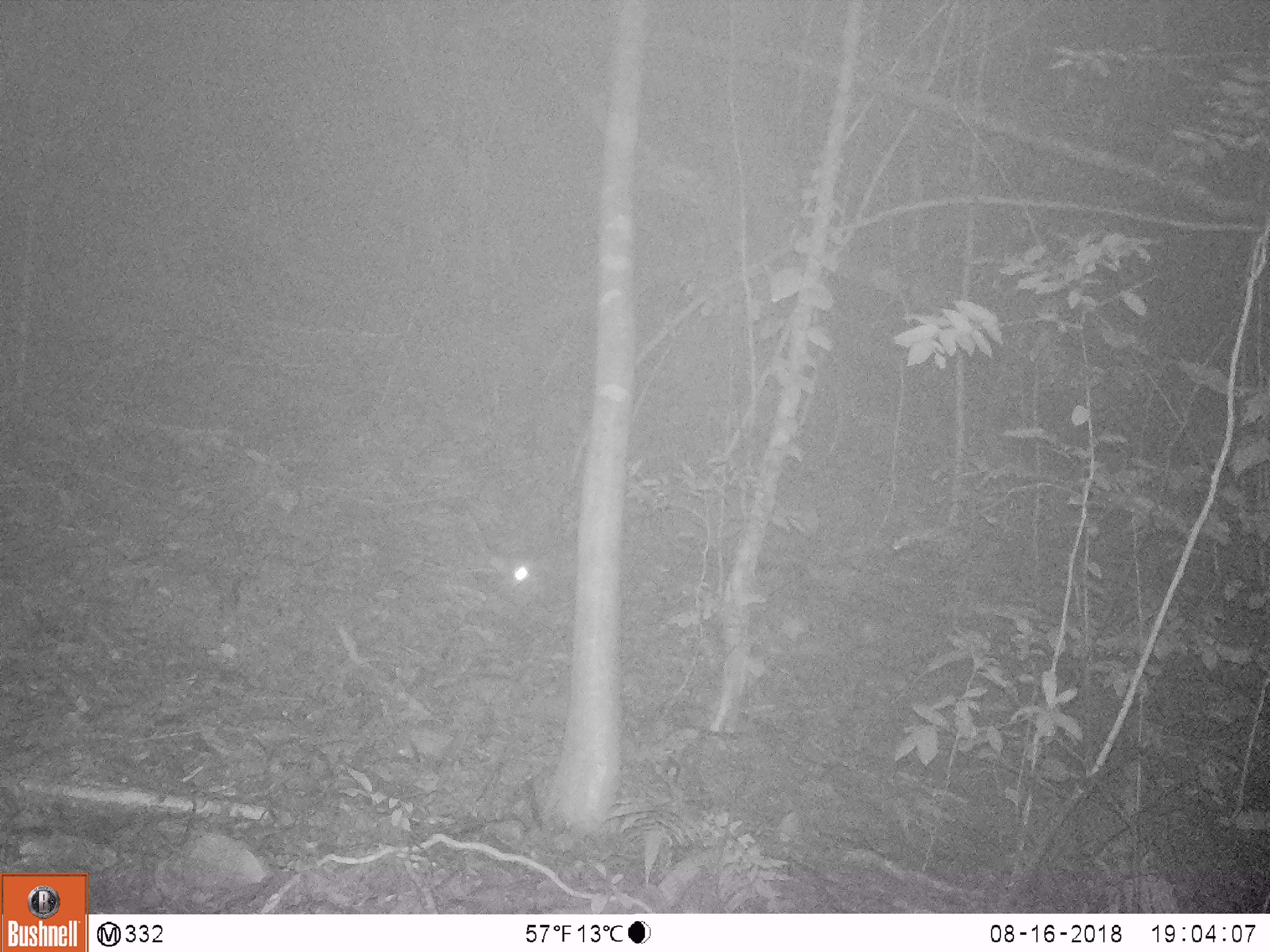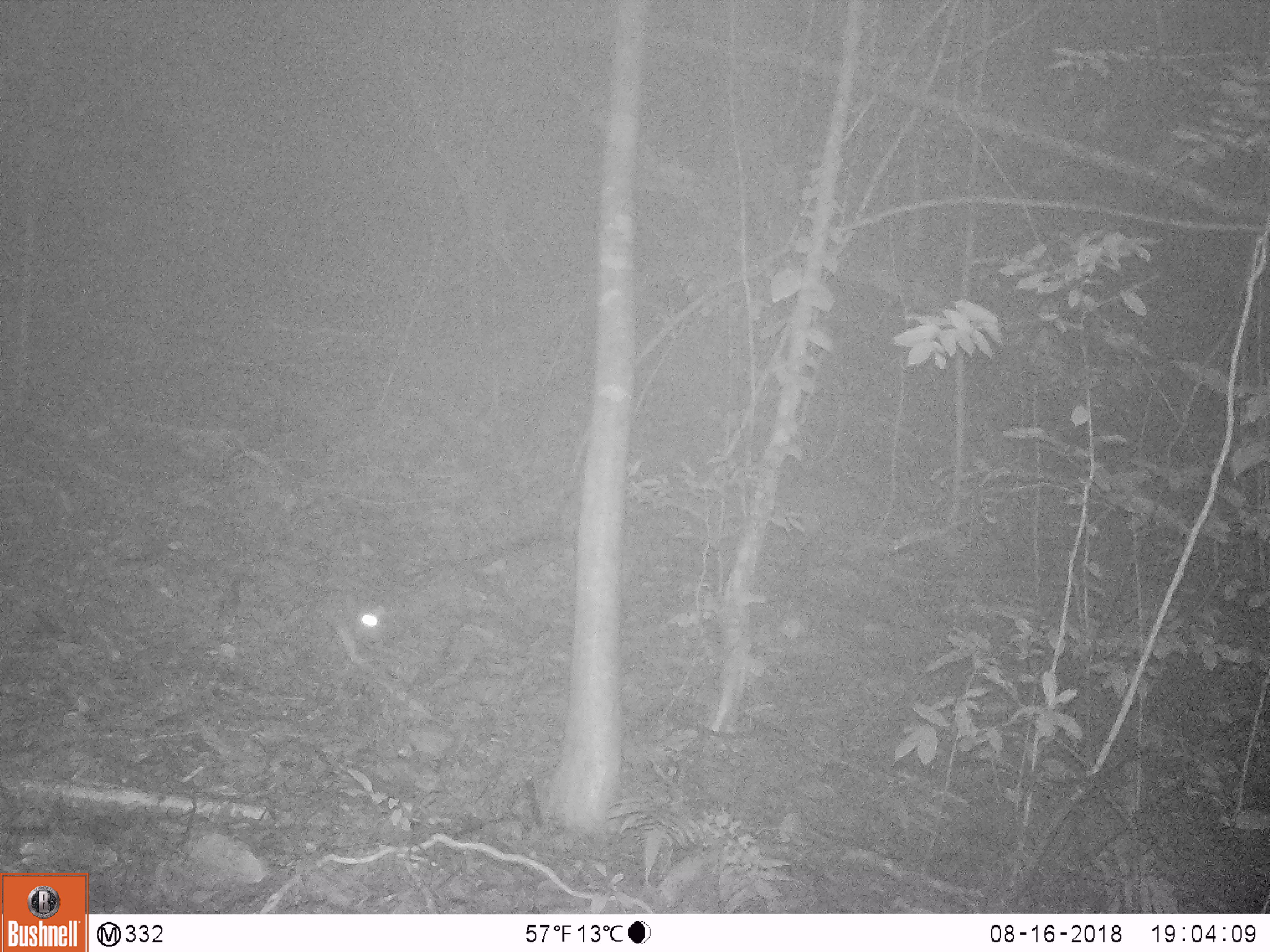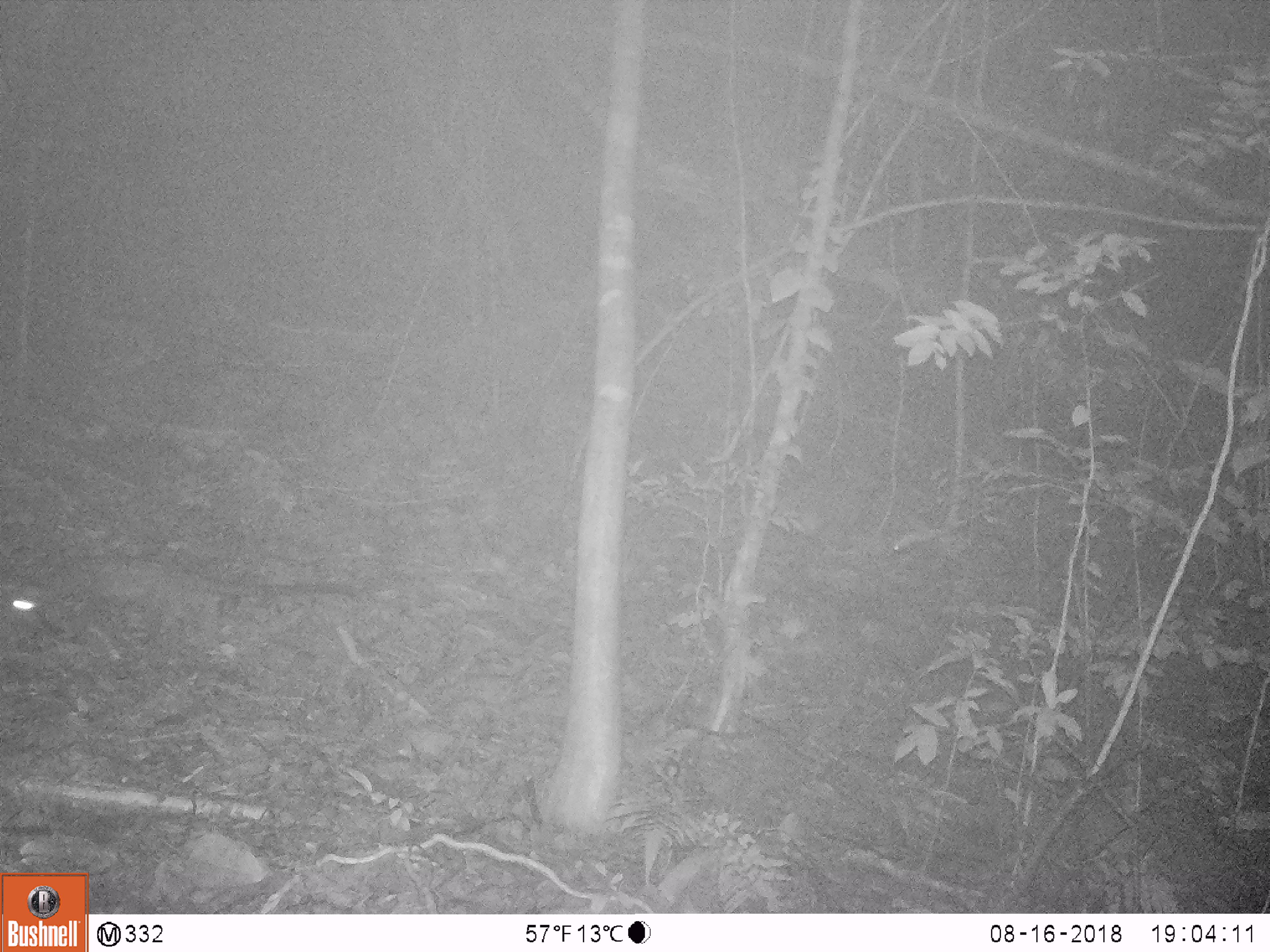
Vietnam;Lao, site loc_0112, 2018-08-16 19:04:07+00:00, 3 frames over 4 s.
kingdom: Animalia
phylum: Chordata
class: Mammalia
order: Carnivora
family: Viverridae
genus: Paradoxurus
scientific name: Paradoxurus hermaphroditus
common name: common palm civet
Common palm civet (Paradoxurus hermaphroditus). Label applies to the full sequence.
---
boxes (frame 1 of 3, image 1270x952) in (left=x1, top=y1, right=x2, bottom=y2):
common palm civet: (left=489, top=554, right=556, bottom=599)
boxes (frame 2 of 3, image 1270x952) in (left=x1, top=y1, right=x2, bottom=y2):
common palm civet: (left=352, top=535, right=538, bottom=643)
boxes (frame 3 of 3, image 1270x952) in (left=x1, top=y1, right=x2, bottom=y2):
common palm civet: (left=0, top=556, right=357, bottom=645)